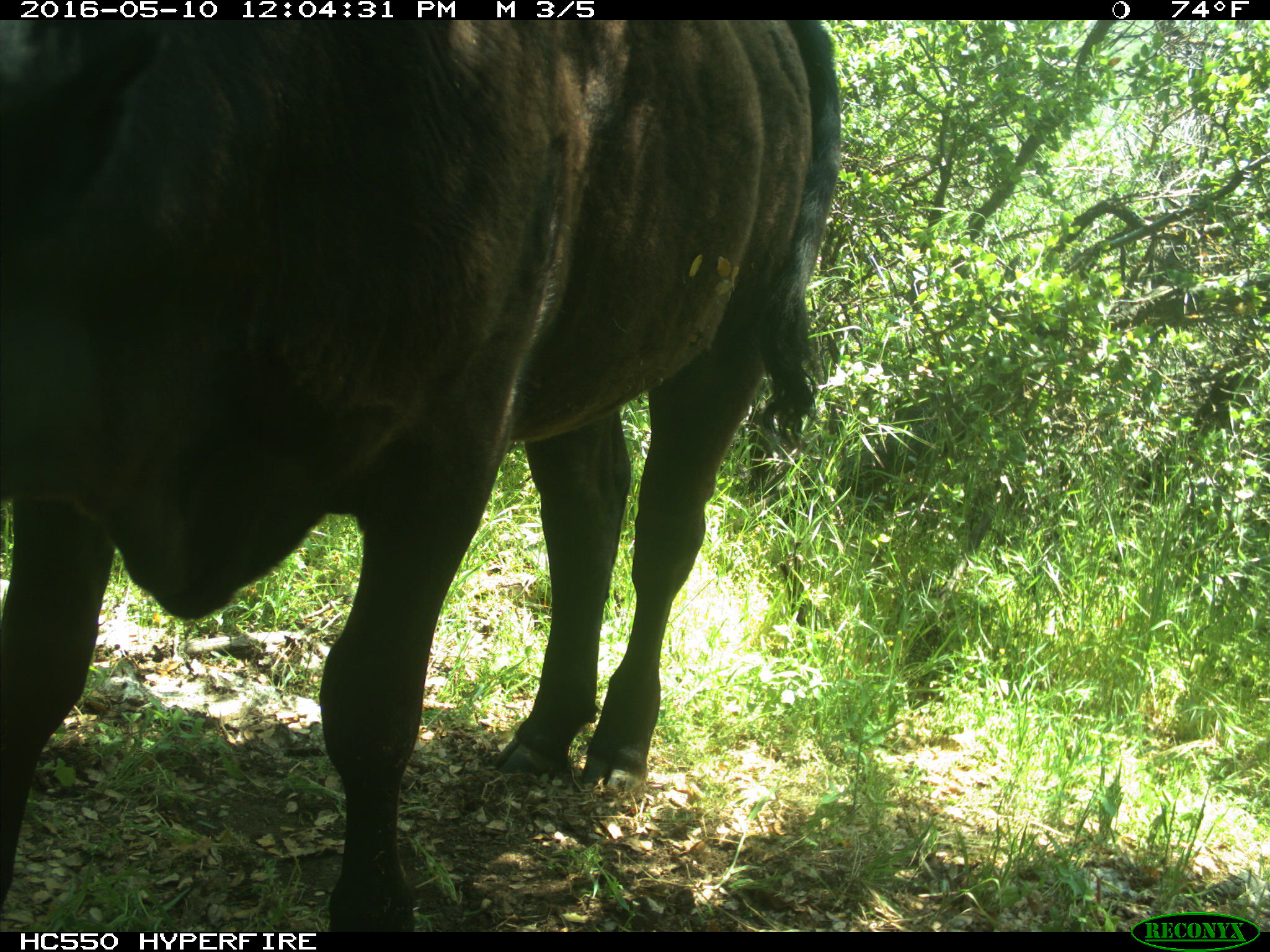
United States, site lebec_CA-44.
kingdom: Animalia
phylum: Chordata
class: Mammalia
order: Artiodactyla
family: Bovidae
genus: Bos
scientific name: Bos taurus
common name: domestic cow